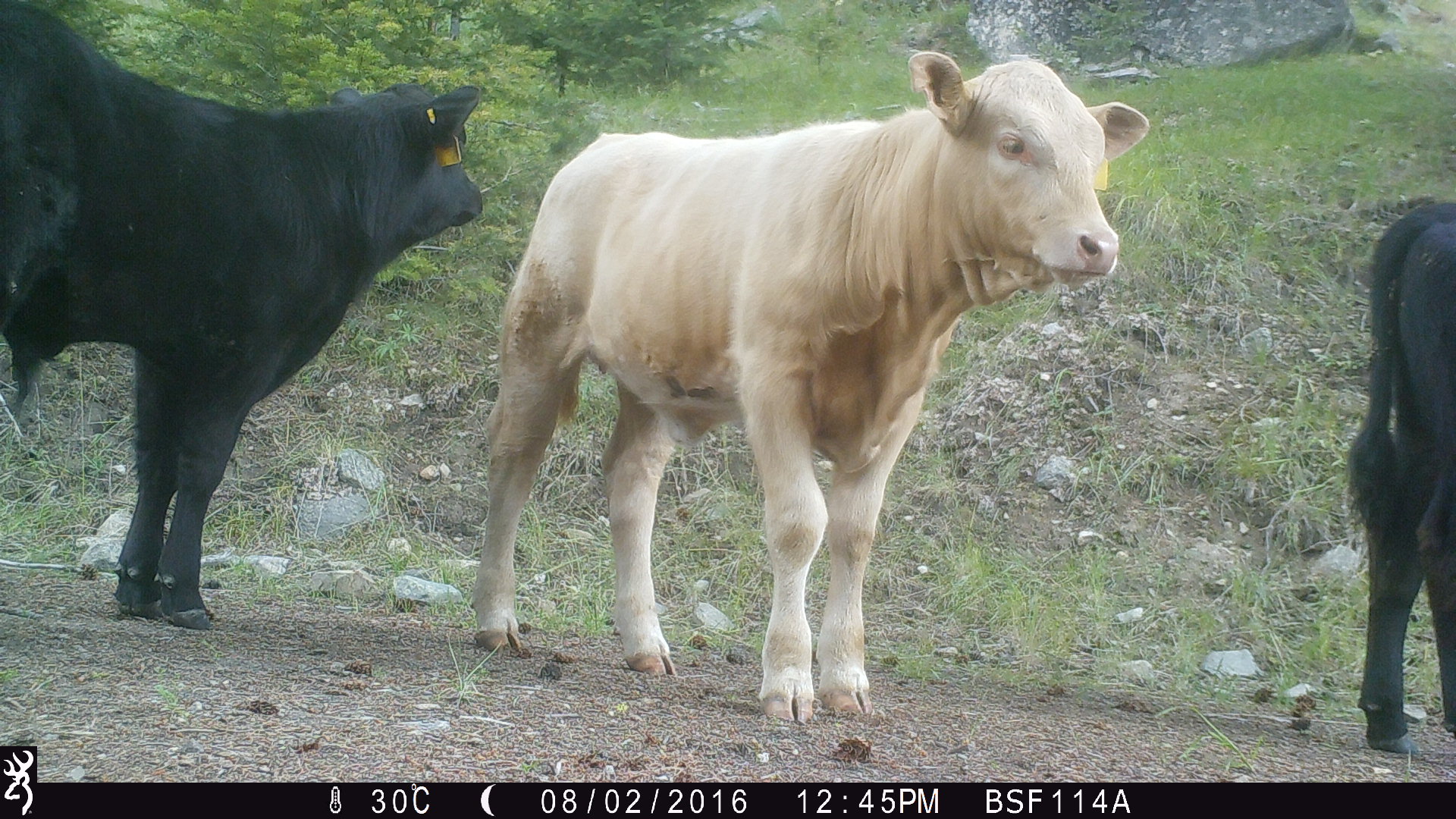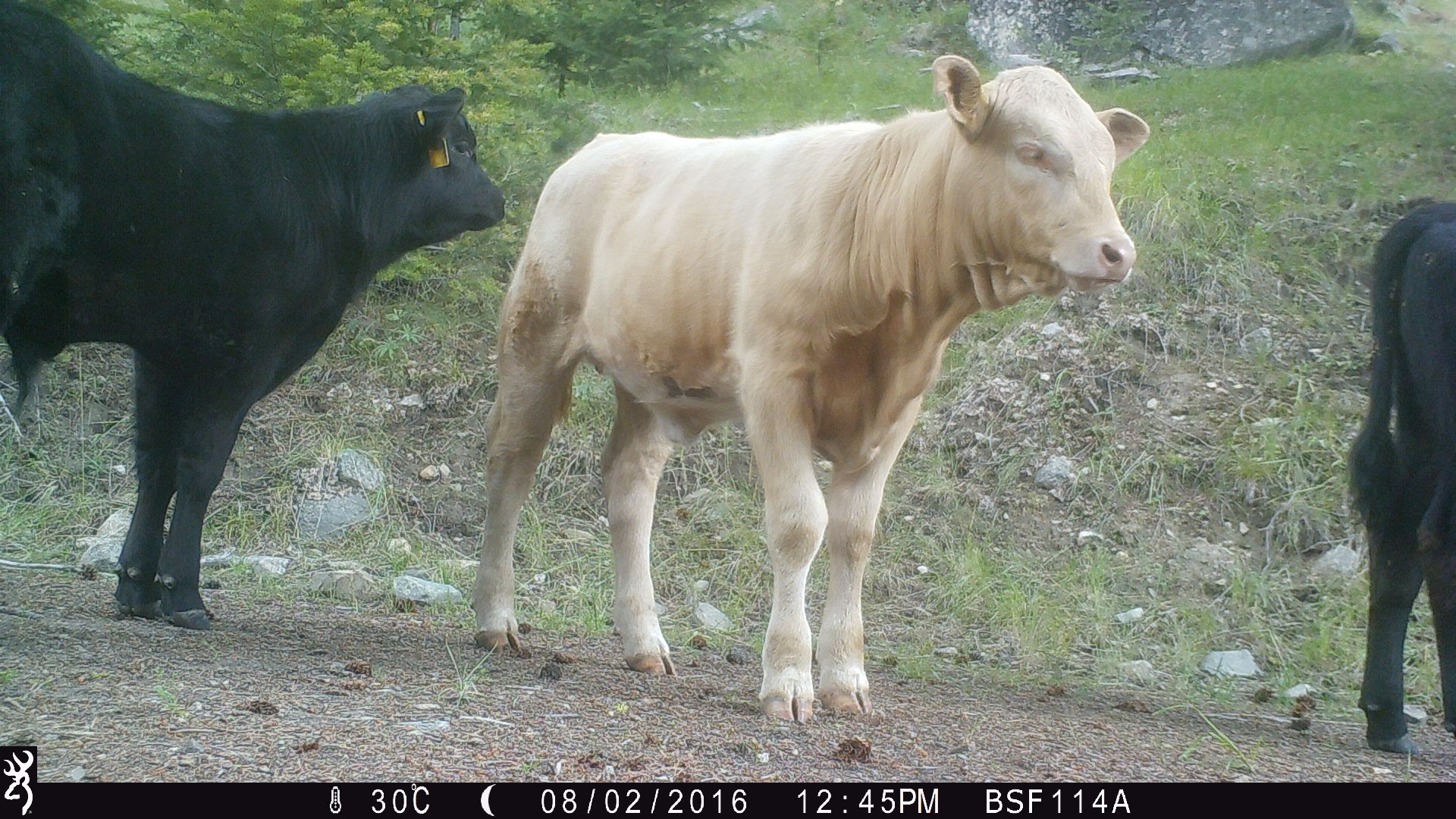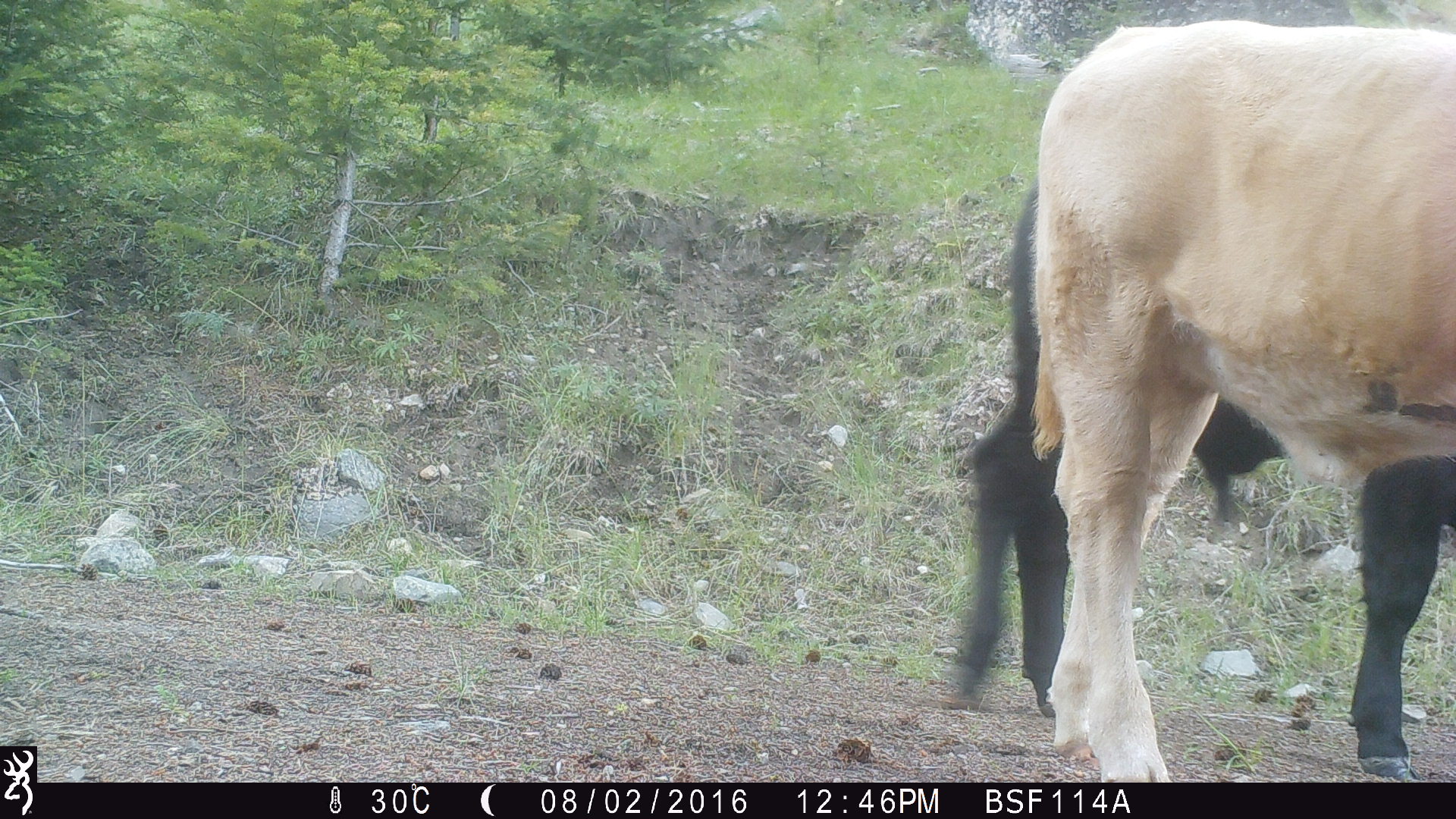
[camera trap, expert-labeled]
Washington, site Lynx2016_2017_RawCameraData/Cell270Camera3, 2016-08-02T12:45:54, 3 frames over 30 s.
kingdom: Animalia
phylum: Chordata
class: Mammalia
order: Artiodactyla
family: Bovidae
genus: Bos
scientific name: Bos taurus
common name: domestic cattle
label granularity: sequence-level